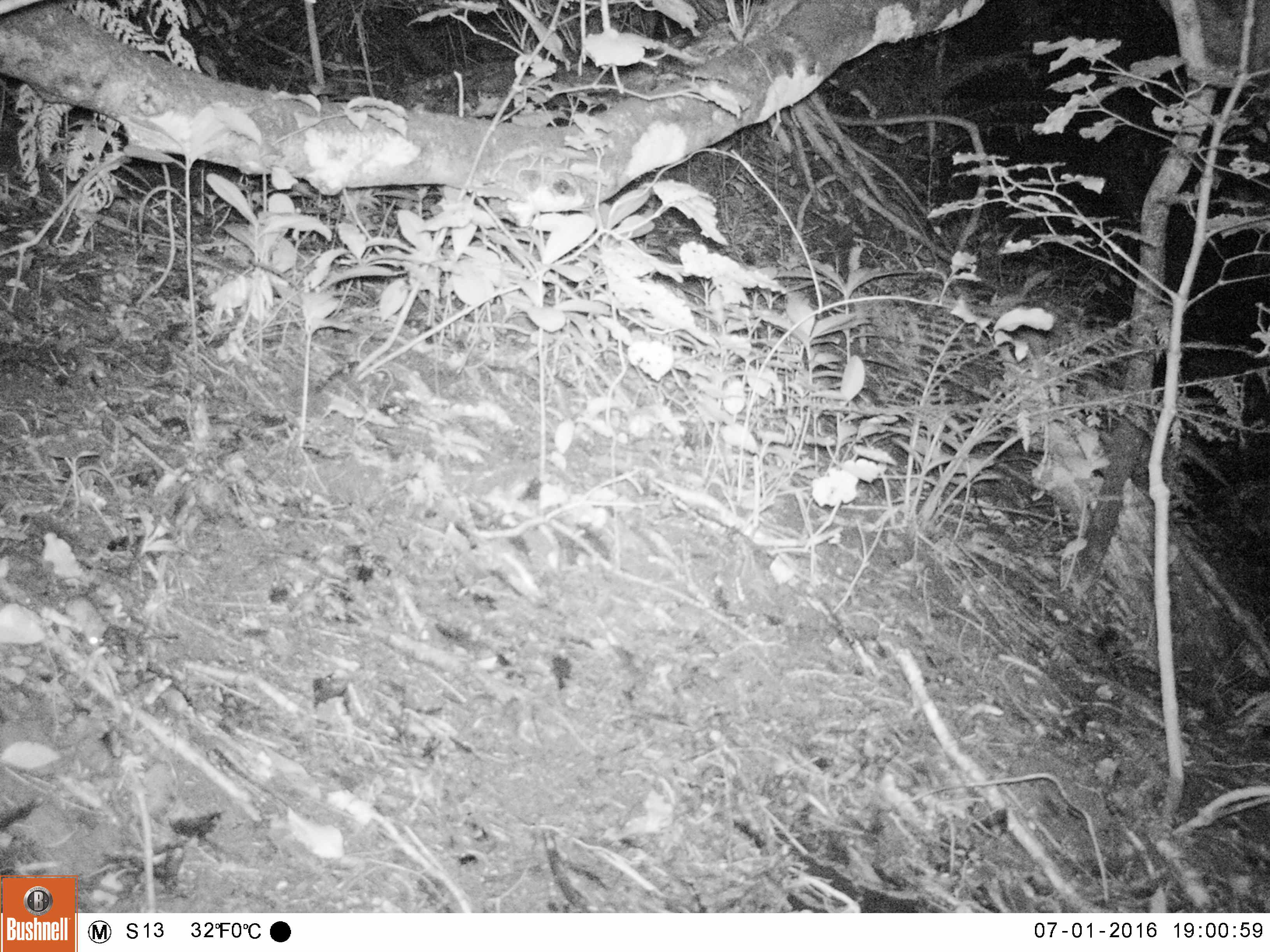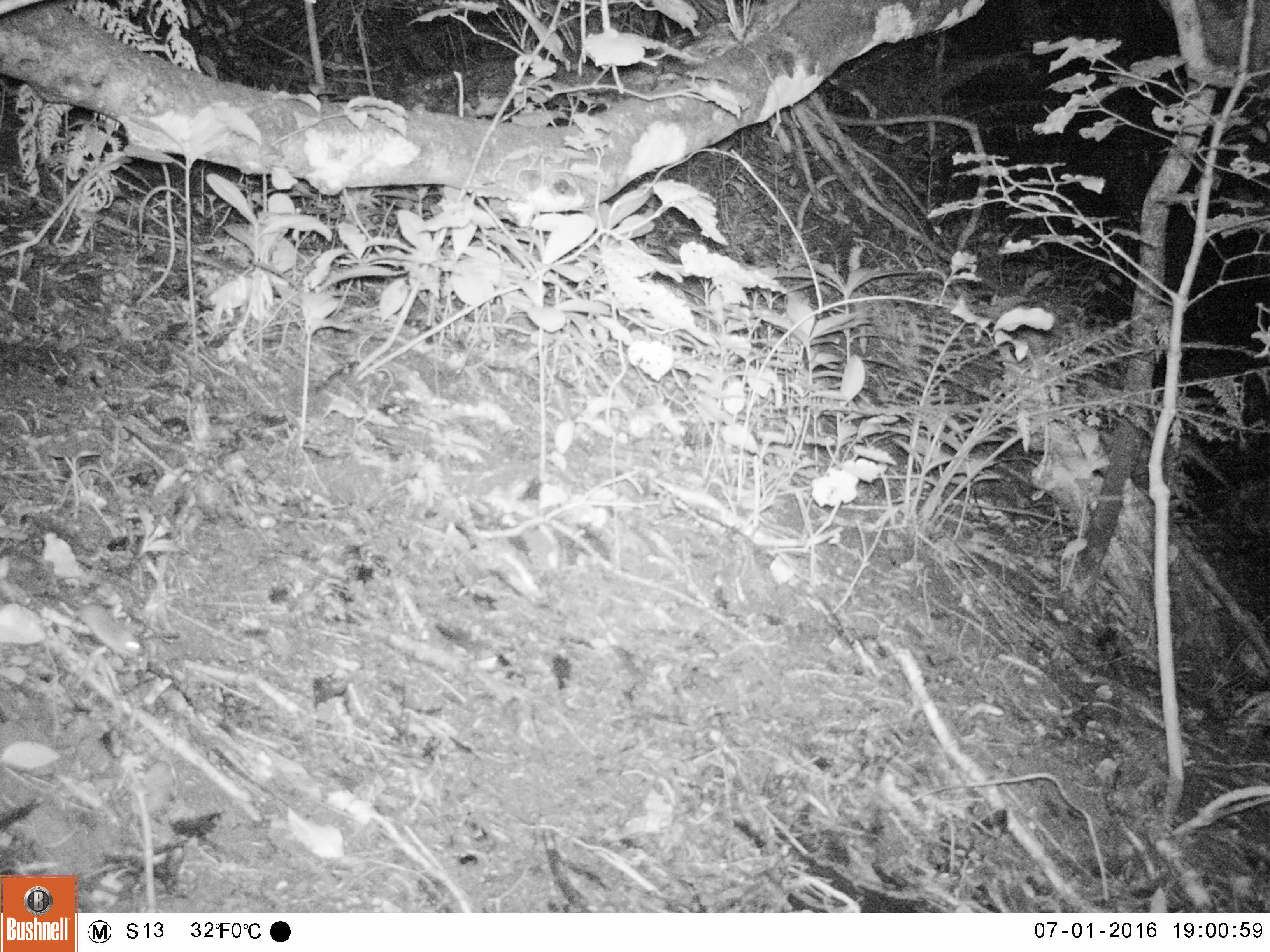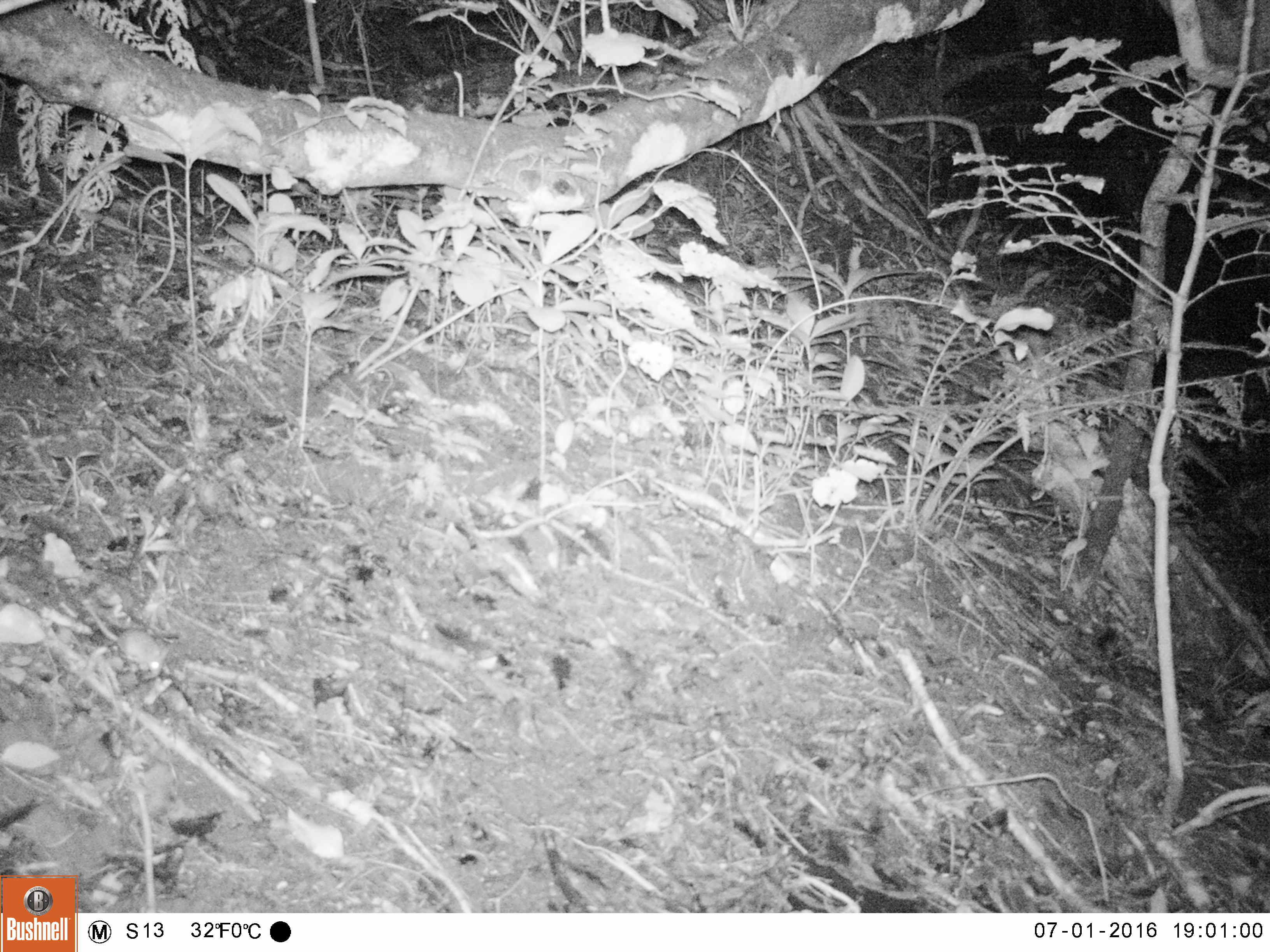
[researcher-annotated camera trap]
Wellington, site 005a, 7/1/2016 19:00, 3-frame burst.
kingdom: Animalia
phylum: Chordata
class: Mammalia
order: Rodentia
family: Muridae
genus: Mus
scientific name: Mus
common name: mouse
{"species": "mouse (Mus)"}